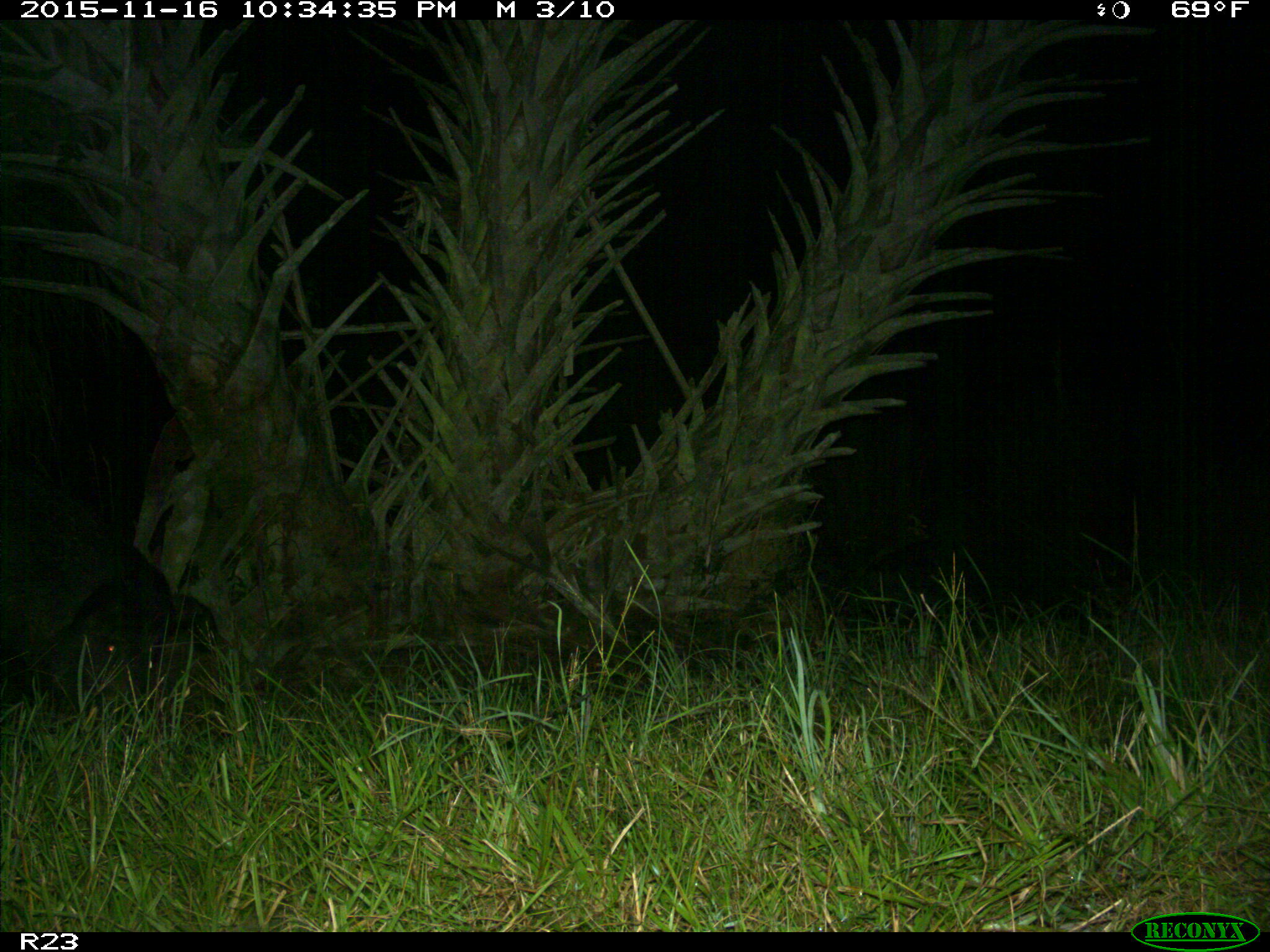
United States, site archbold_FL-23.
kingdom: Animalia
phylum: Chordata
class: Mammalia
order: Artiodactyla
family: Suidae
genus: Sus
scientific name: Sus scrofa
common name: wild boar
Sus scrofa (wild boar).